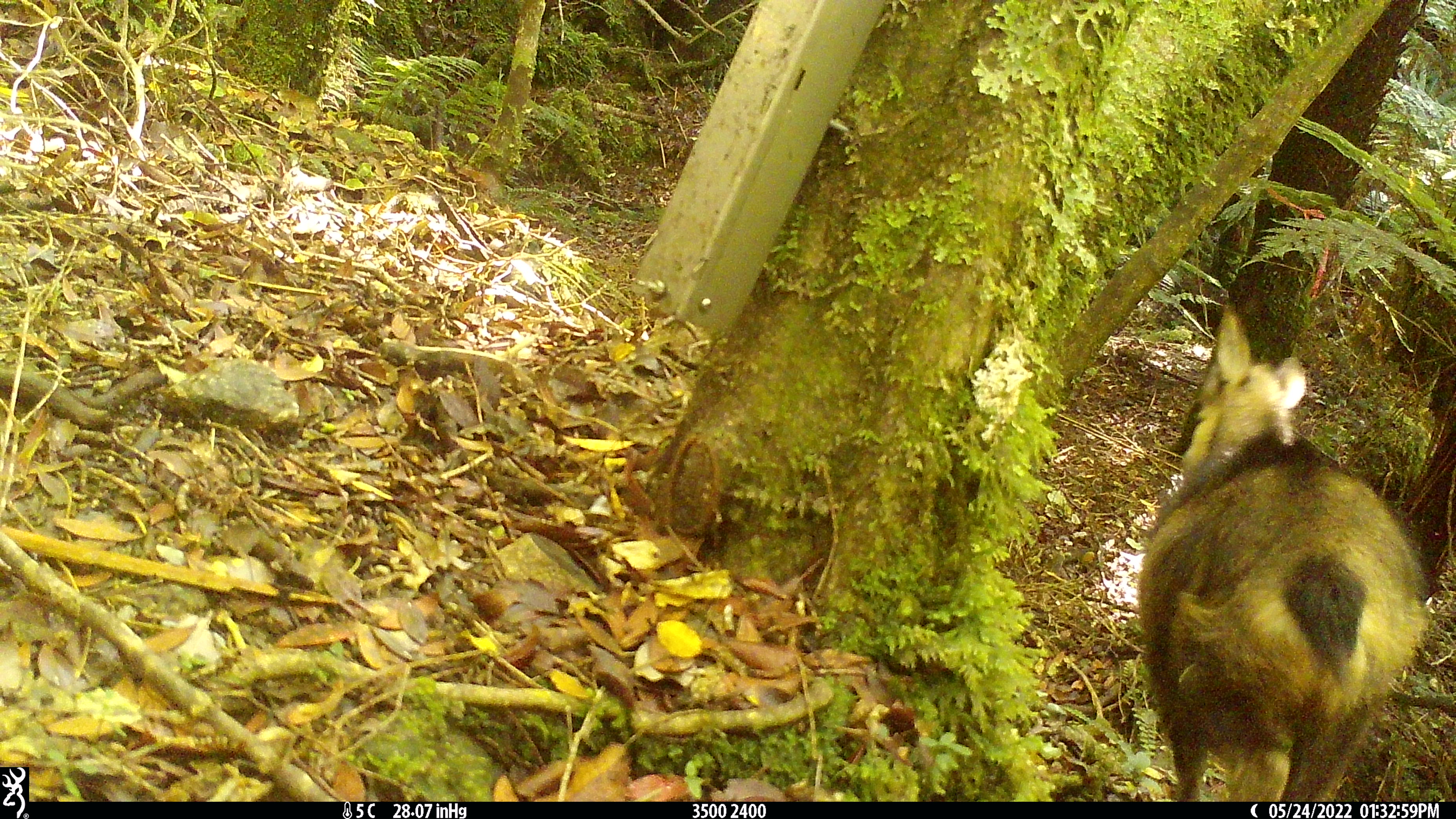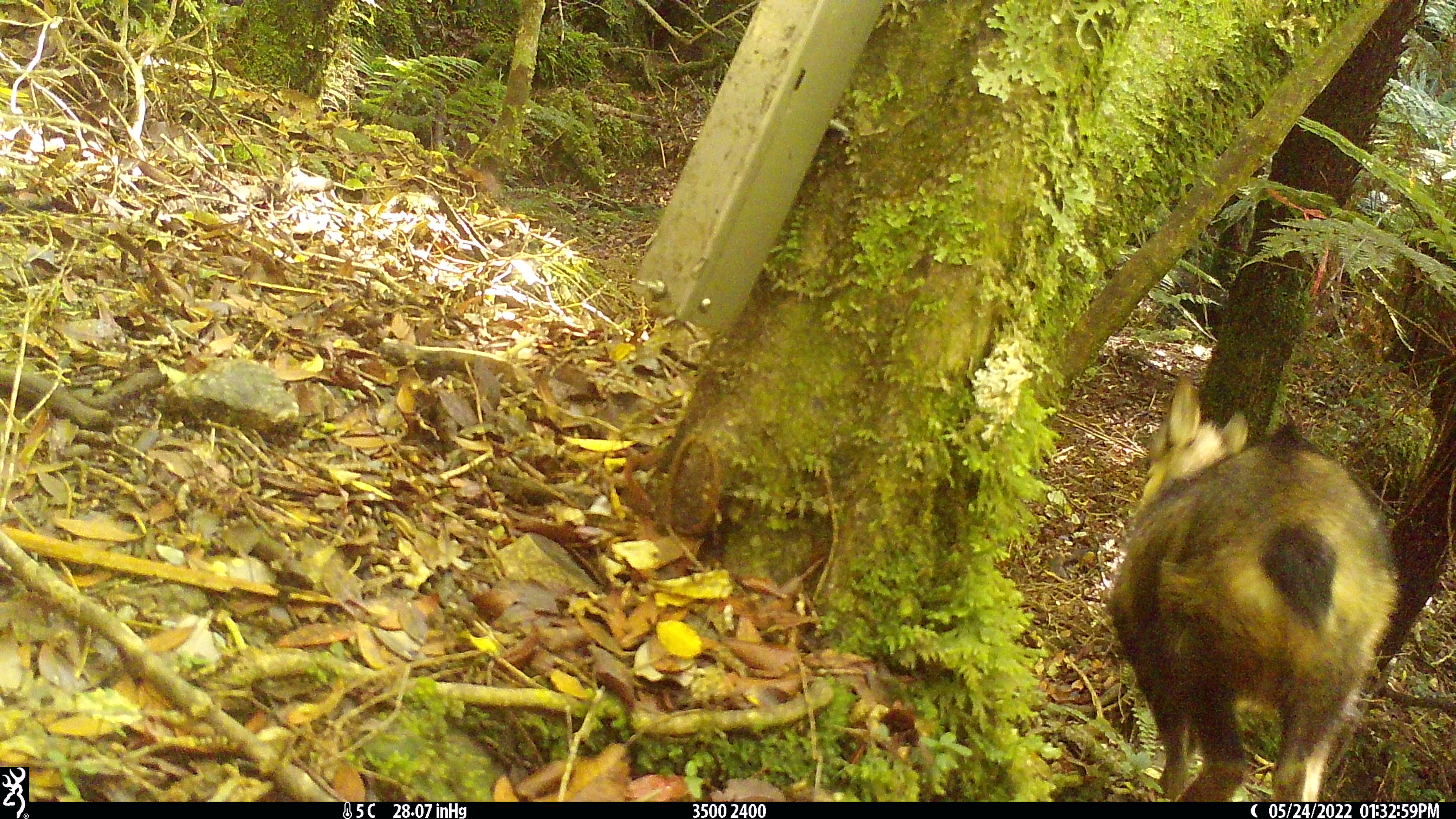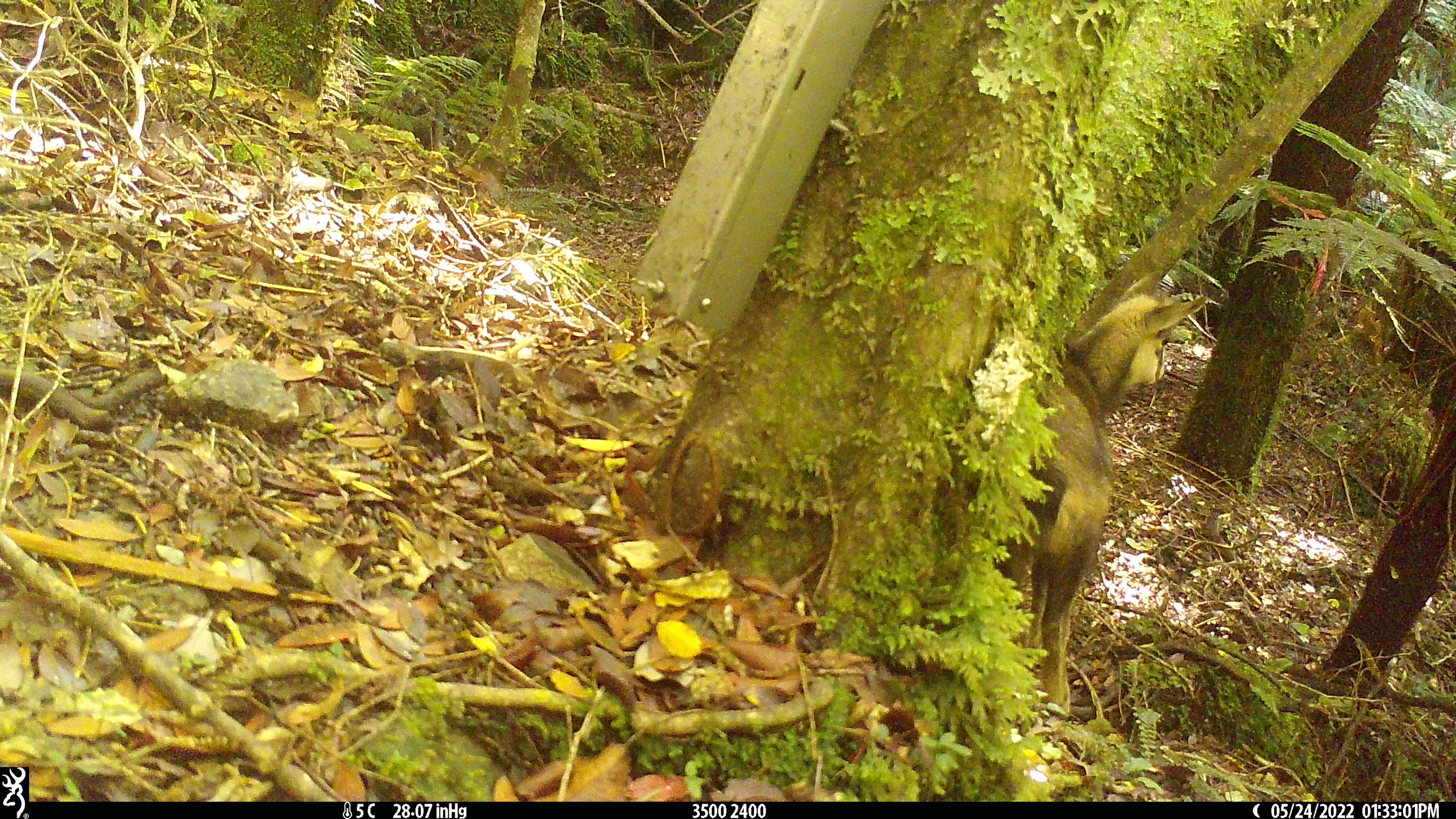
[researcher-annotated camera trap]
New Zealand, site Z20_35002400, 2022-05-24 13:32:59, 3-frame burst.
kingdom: Animalia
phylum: Chordata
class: Mammalia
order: Artiodactyla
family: Bovidae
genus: Rupicapra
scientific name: Rupicapra rupicapra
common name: alpine chamois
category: chamois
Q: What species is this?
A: Chamois (alpine chamois) (Rupicapra rupicapra).